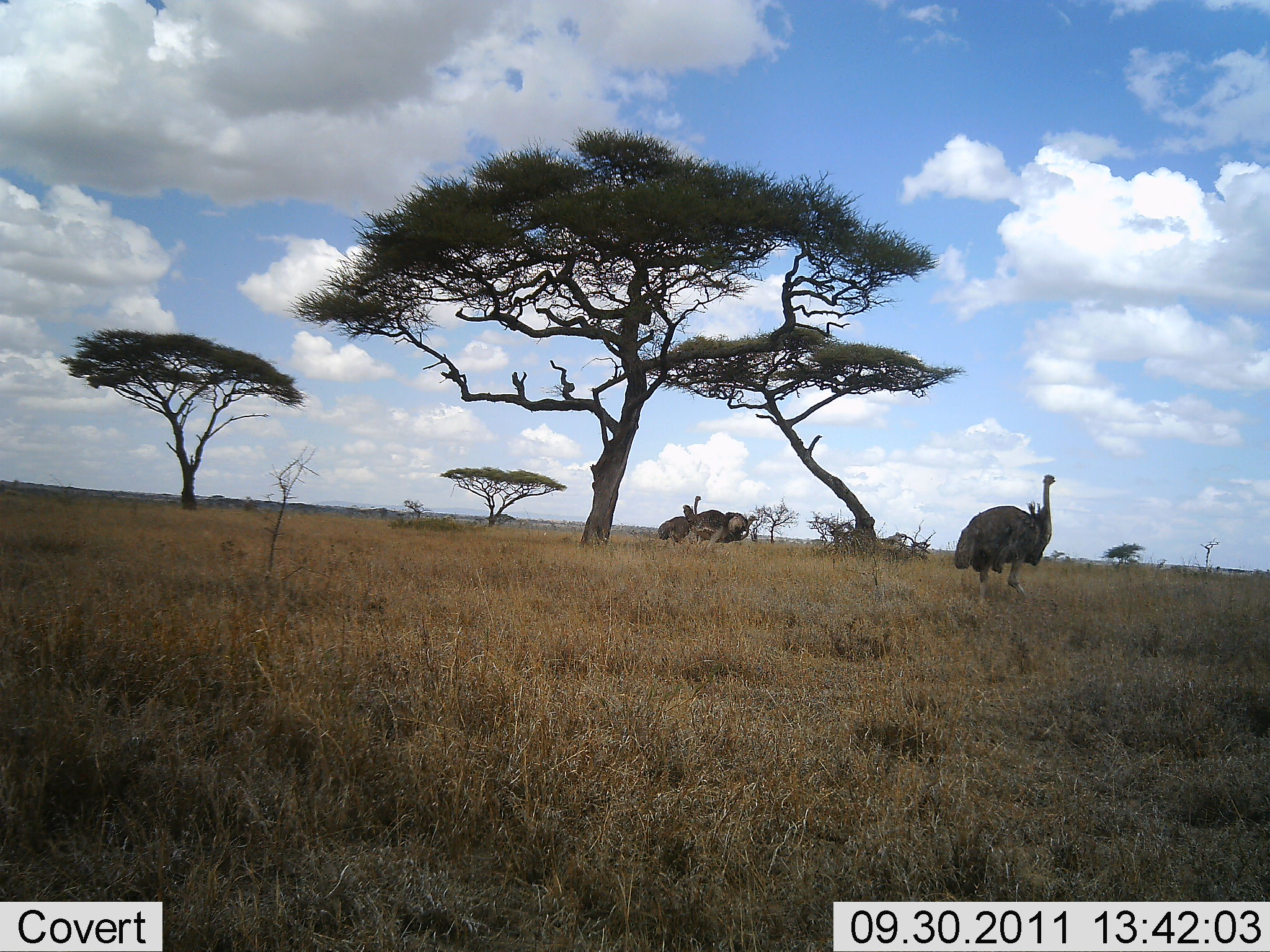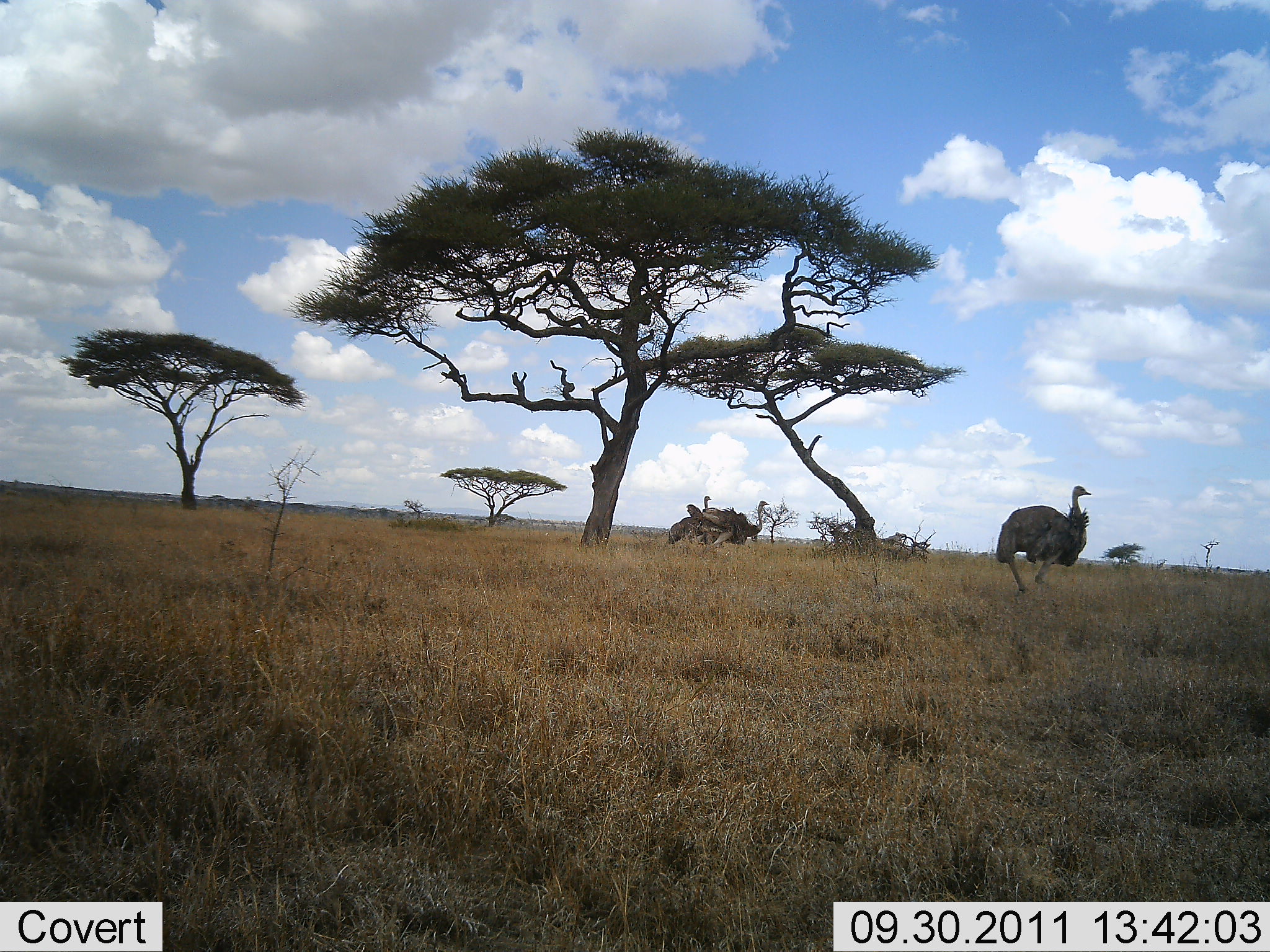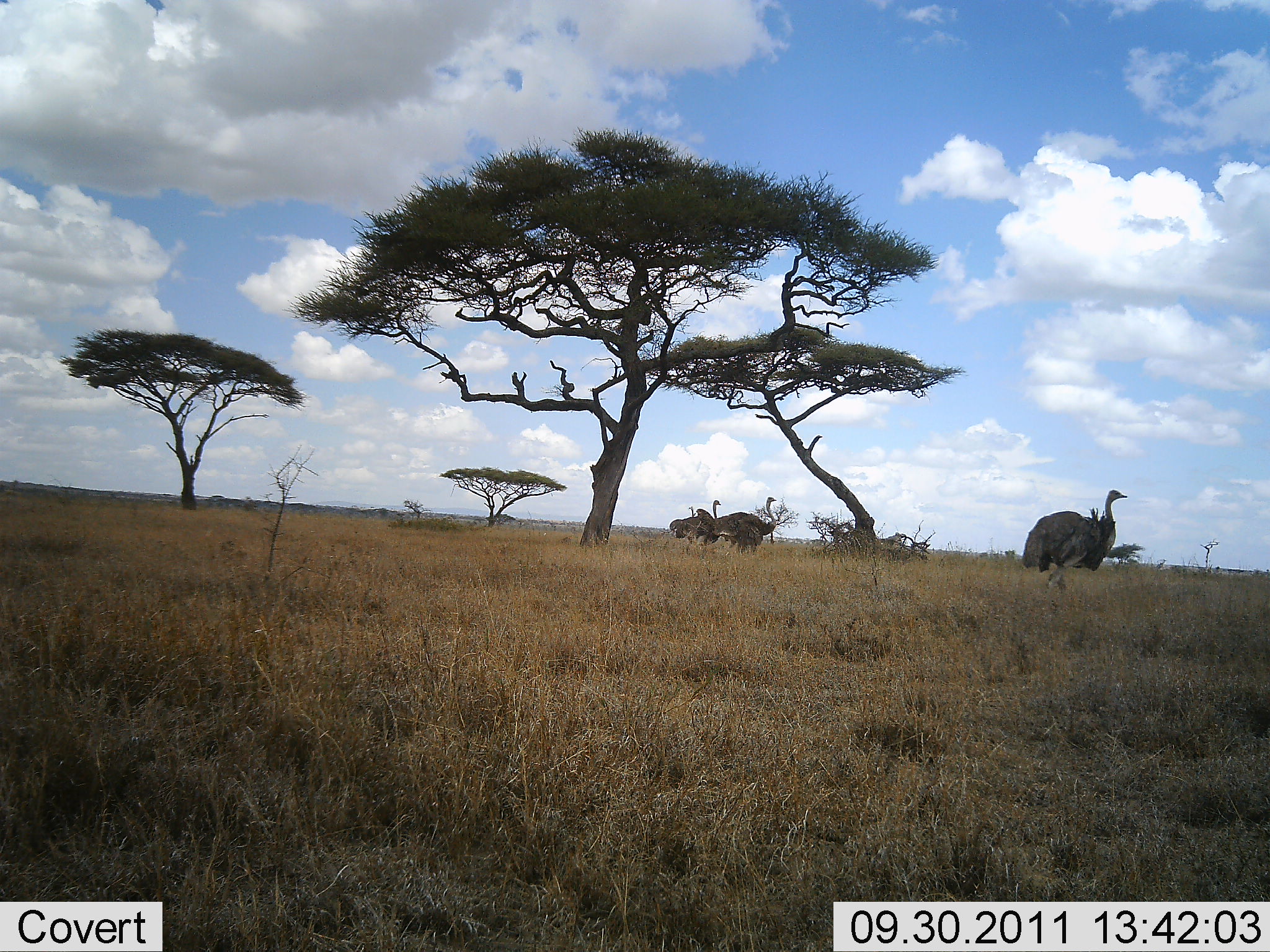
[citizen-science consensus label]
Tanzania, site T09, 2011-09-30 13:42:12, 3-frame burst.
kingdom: Animalia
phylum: Chordata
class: Aves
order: Struthioniformes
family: Struthionidae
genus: Struthio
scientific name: Struthio camelus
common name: ostrich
Ostrich (Struthio camelus), count 3. Behavior (volunteer vote fractions): standing 25%, resting 8%, moving 83%, interacting 8%. Young present (vote fraction): 0%. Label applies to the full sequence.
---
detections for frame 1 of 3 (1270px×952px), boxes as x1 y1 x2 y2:
animal: 954 474 1056 601; 681 503 758 549; 658 496 702 543; 697 510 747 536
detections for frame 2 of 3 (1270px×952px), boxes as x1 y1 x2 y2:
animal: 994 483 1093 593; 701 499 770 545; 668 495 712 545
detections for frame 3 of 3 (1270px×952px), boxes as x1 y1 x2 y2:
animal: 1020 489 1129 588; 697 496 777 551; 669 500 722 544